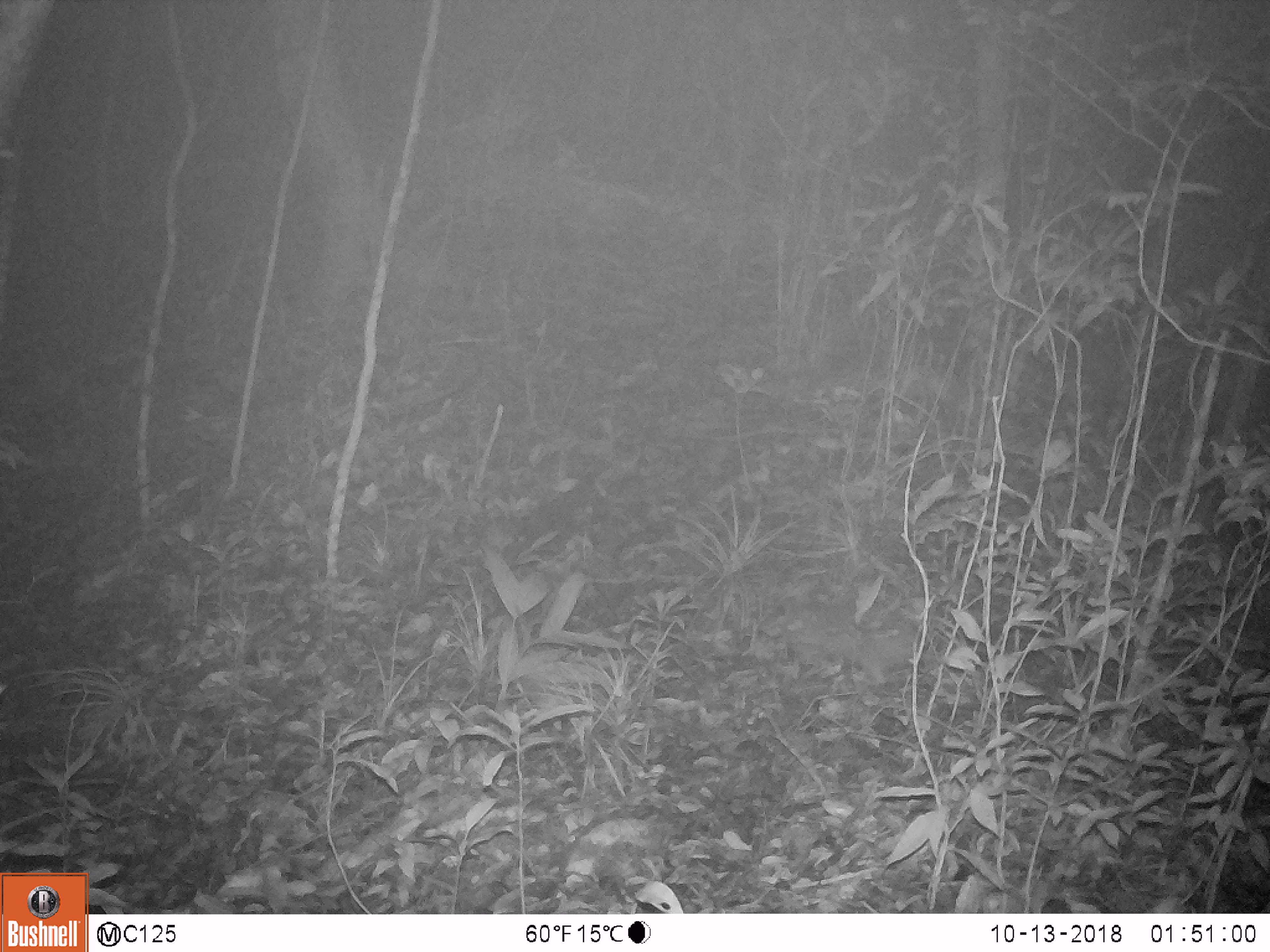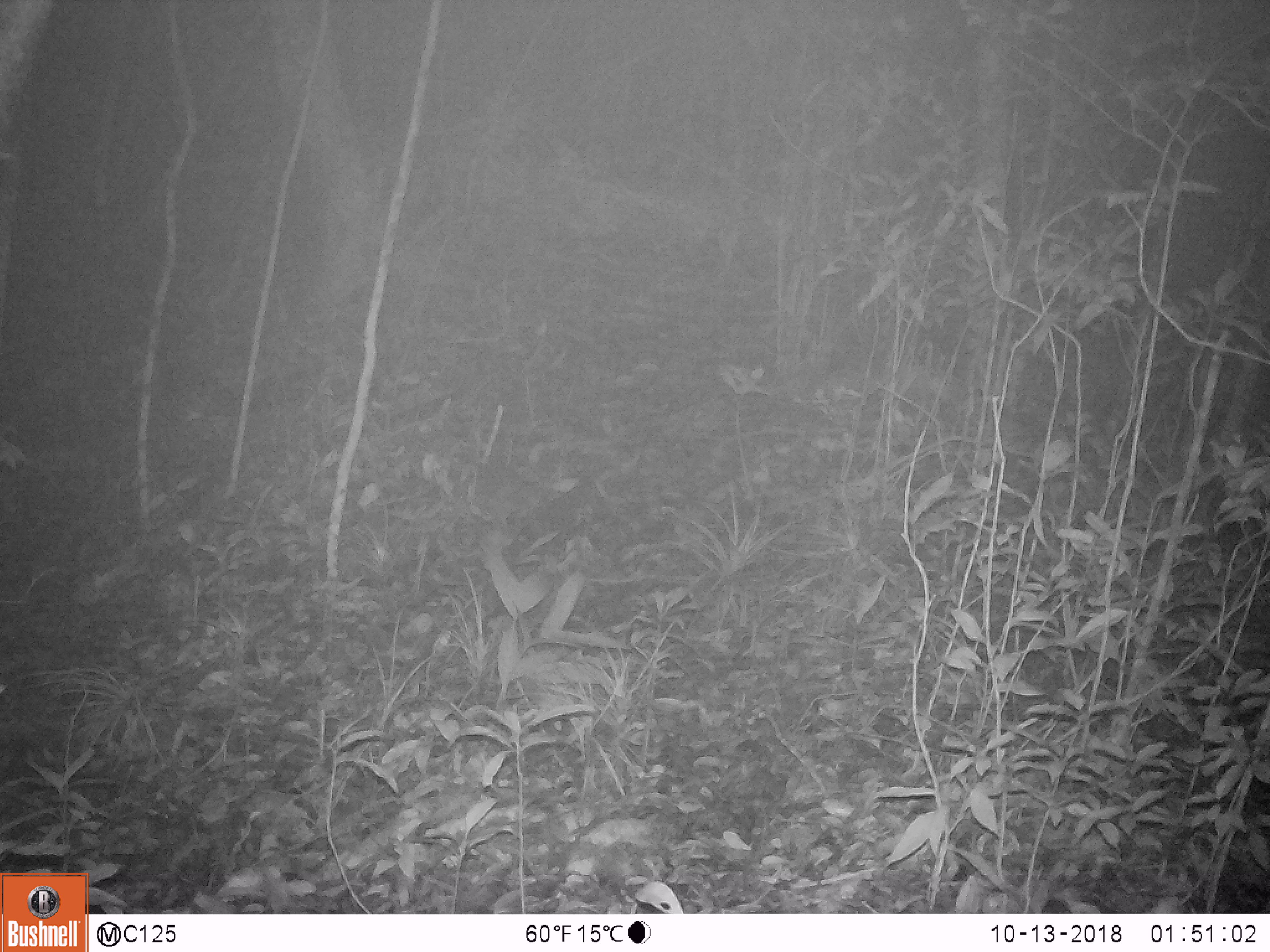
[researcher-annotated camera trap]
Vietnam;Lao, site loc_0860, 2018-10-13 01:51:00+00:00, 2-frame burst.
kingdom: Animalia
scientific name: Animalia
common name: animal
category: unidentified small animal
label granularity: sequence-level